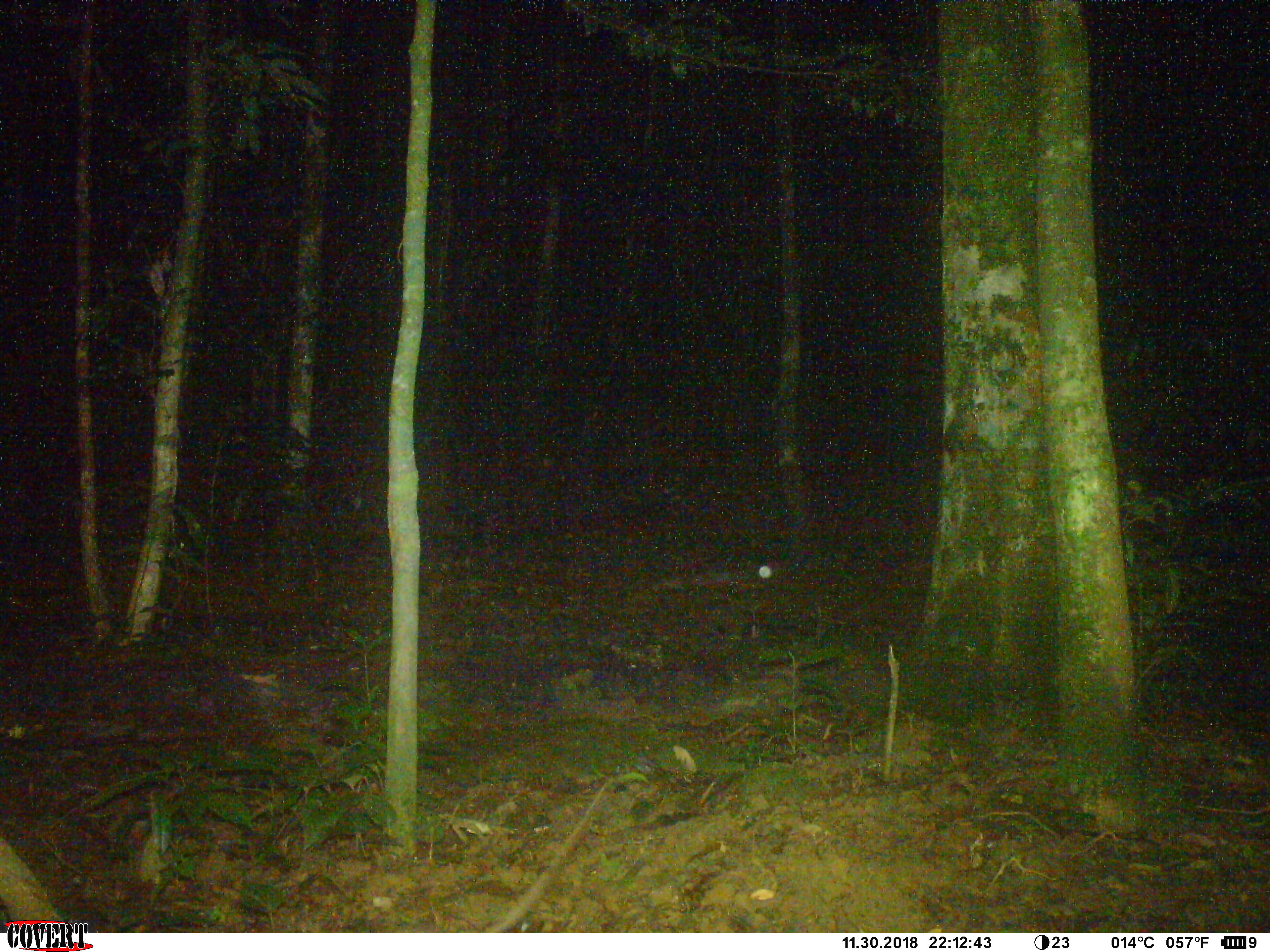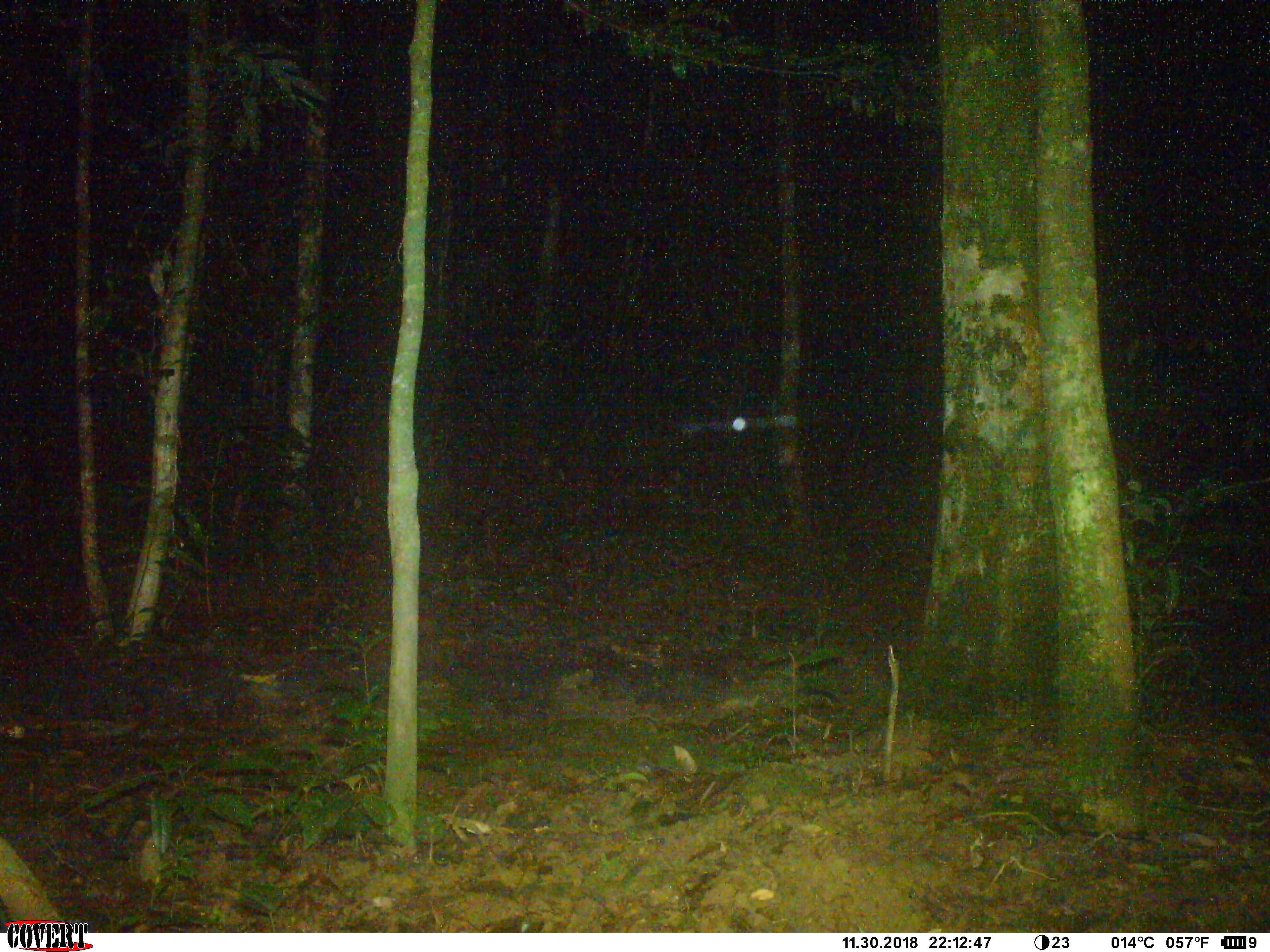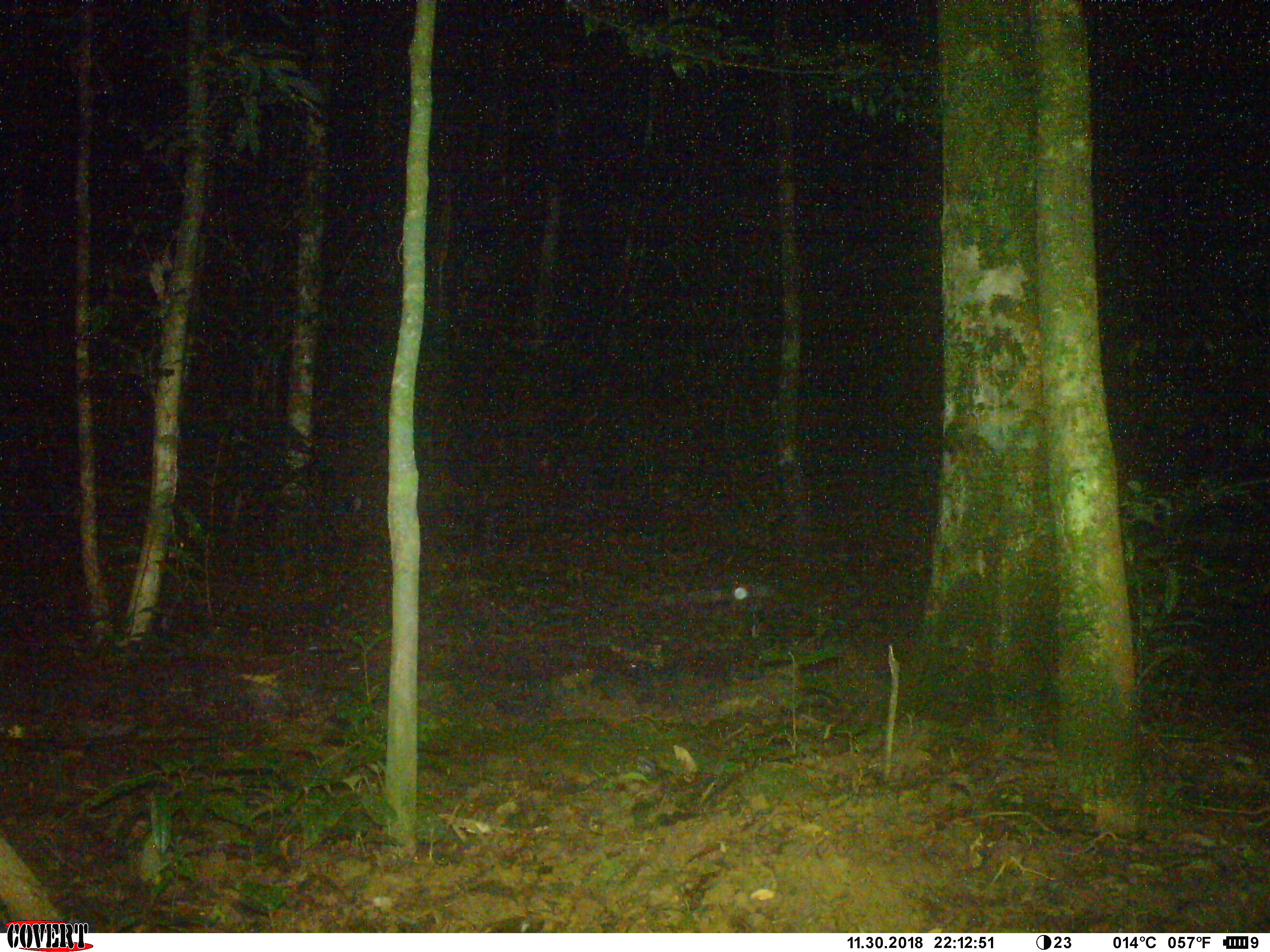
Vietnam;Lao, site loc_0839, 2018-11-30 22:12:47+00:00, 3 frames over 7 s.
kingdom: Animalia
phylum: Chordata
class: Mammalia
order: Rodentia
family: Muridae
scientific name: Muridae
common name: old-world mice and rats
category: unidentified murid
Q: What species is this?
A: Unidentified murid (old-world mice and rats) (Muridae).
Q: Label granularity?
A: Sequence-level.